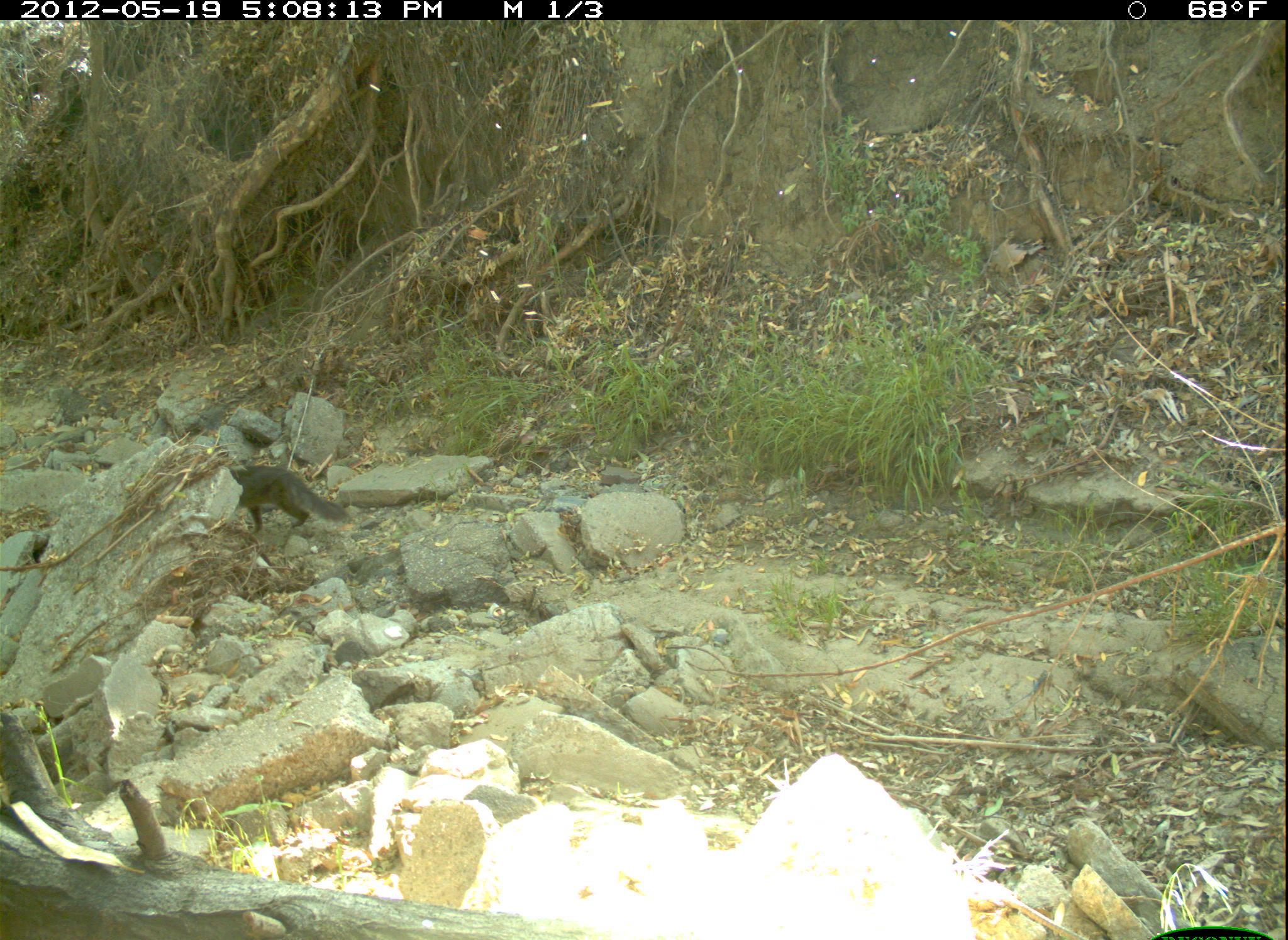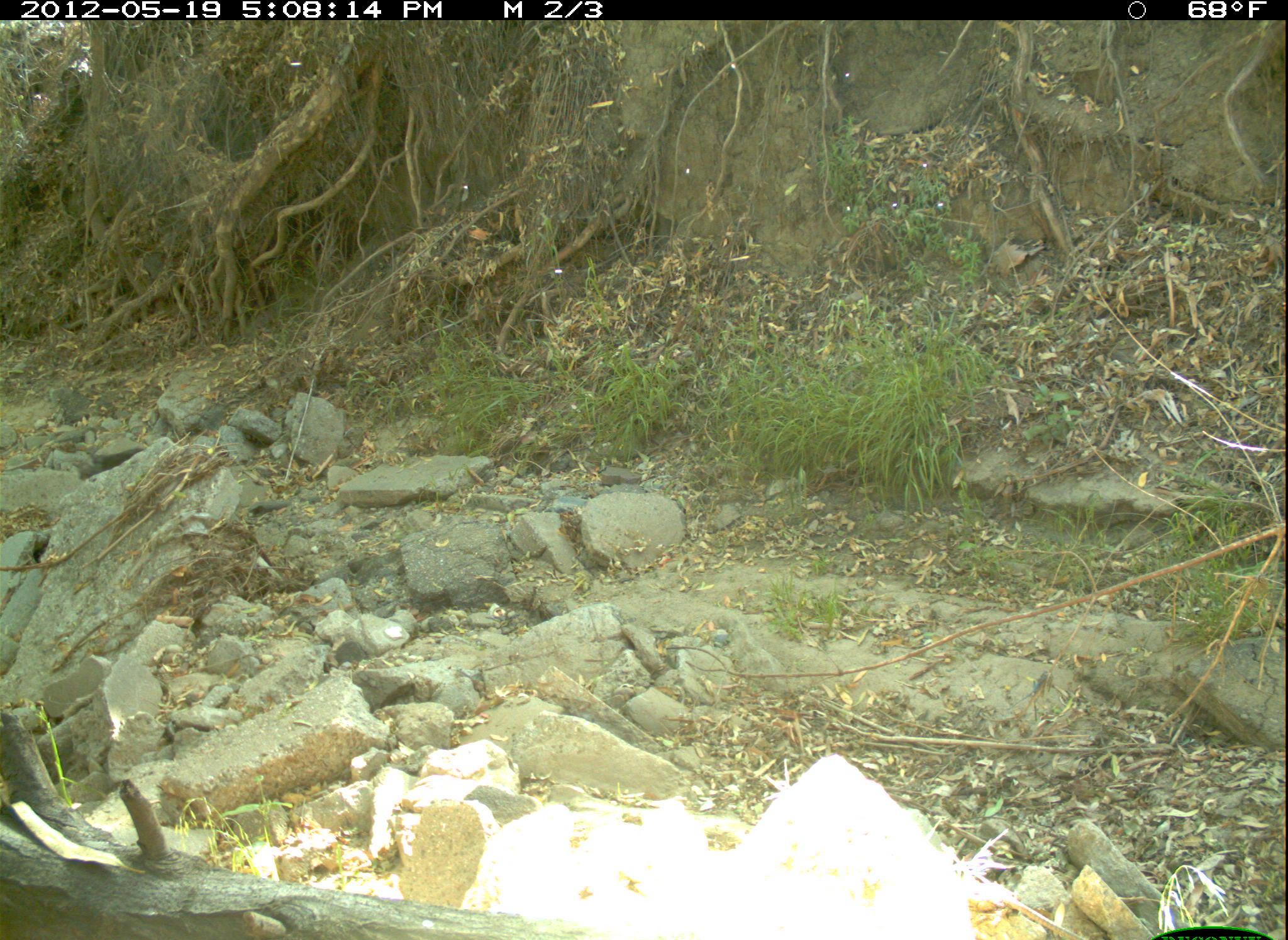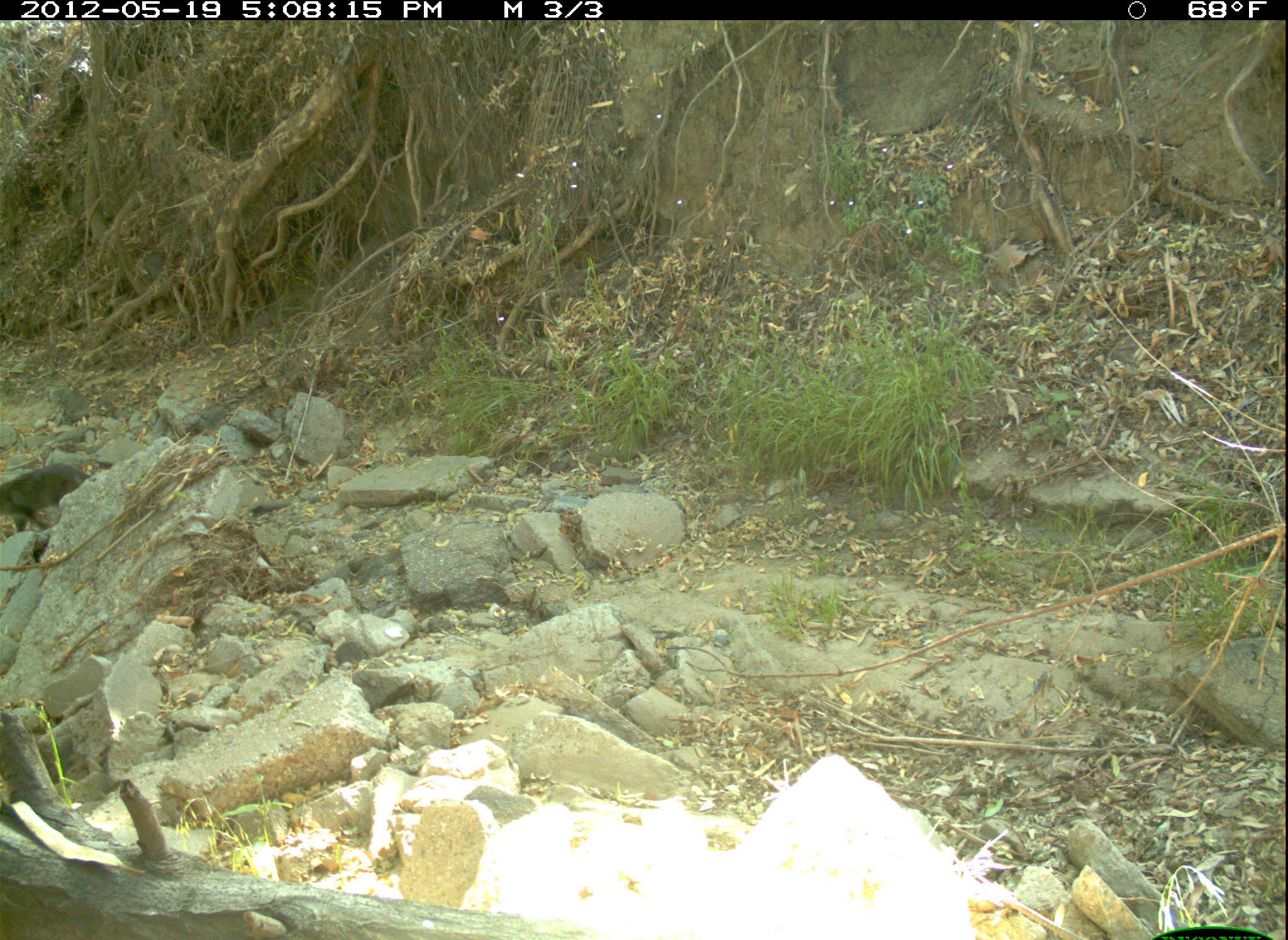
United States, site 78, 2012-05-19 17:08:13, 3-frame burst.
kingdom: Animalia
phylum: Chordata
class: Mammalia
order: Carnivora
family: Felidae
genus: Felis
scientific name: Felis catus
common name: cat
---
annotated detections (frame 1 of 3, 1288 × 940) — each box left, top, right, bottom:
cat: 216, 443, 363, 553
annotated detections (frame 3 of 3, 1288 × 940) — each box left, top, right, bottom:
cat: 3, 451, 116, 548